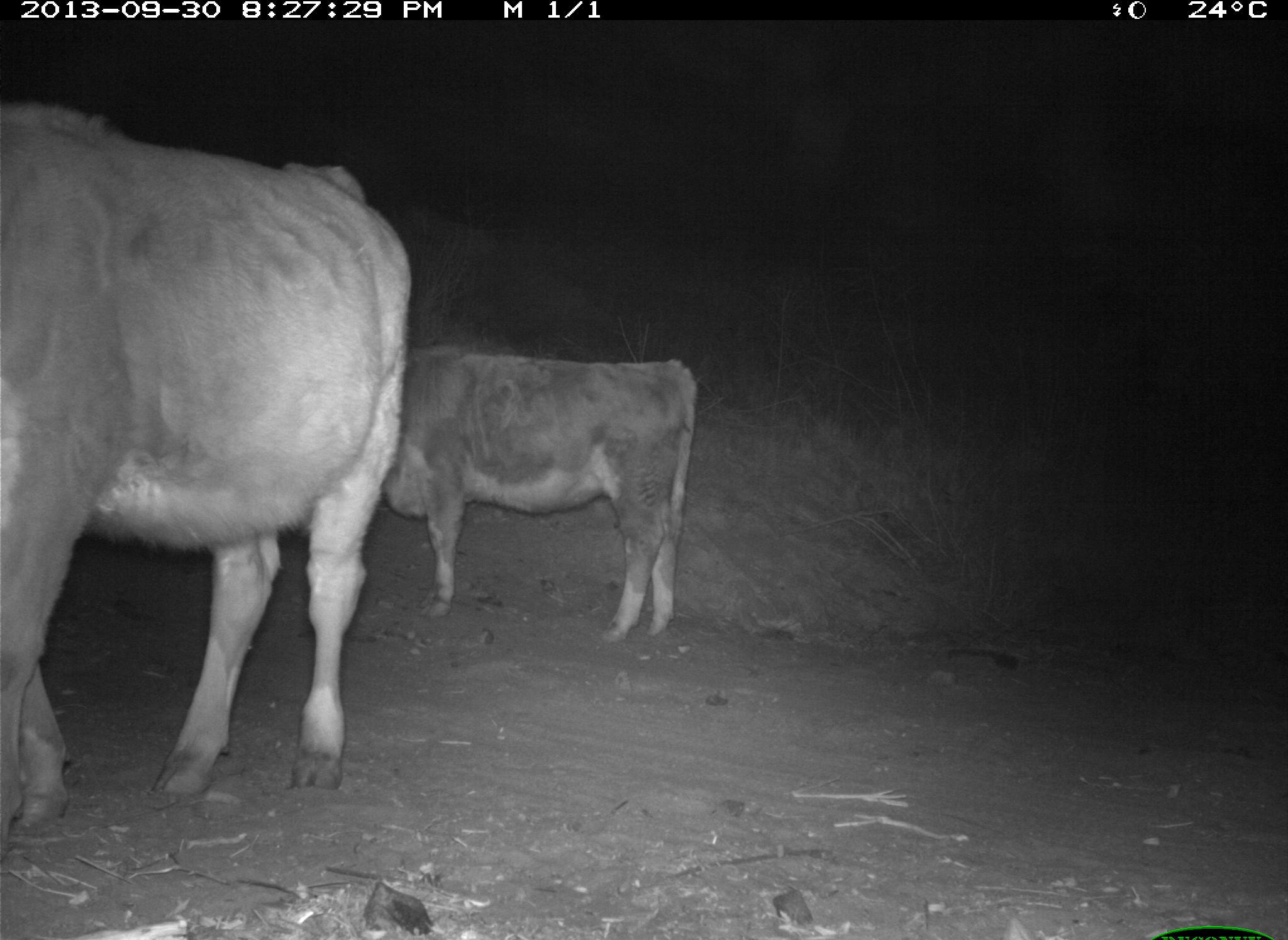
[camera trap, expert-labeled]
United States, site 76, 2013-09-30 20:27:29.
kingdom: Animalia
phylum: Chordata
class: Mammalia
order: Artiodactyla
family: Bovidae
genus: Bos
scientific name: Bos taurus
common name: cow